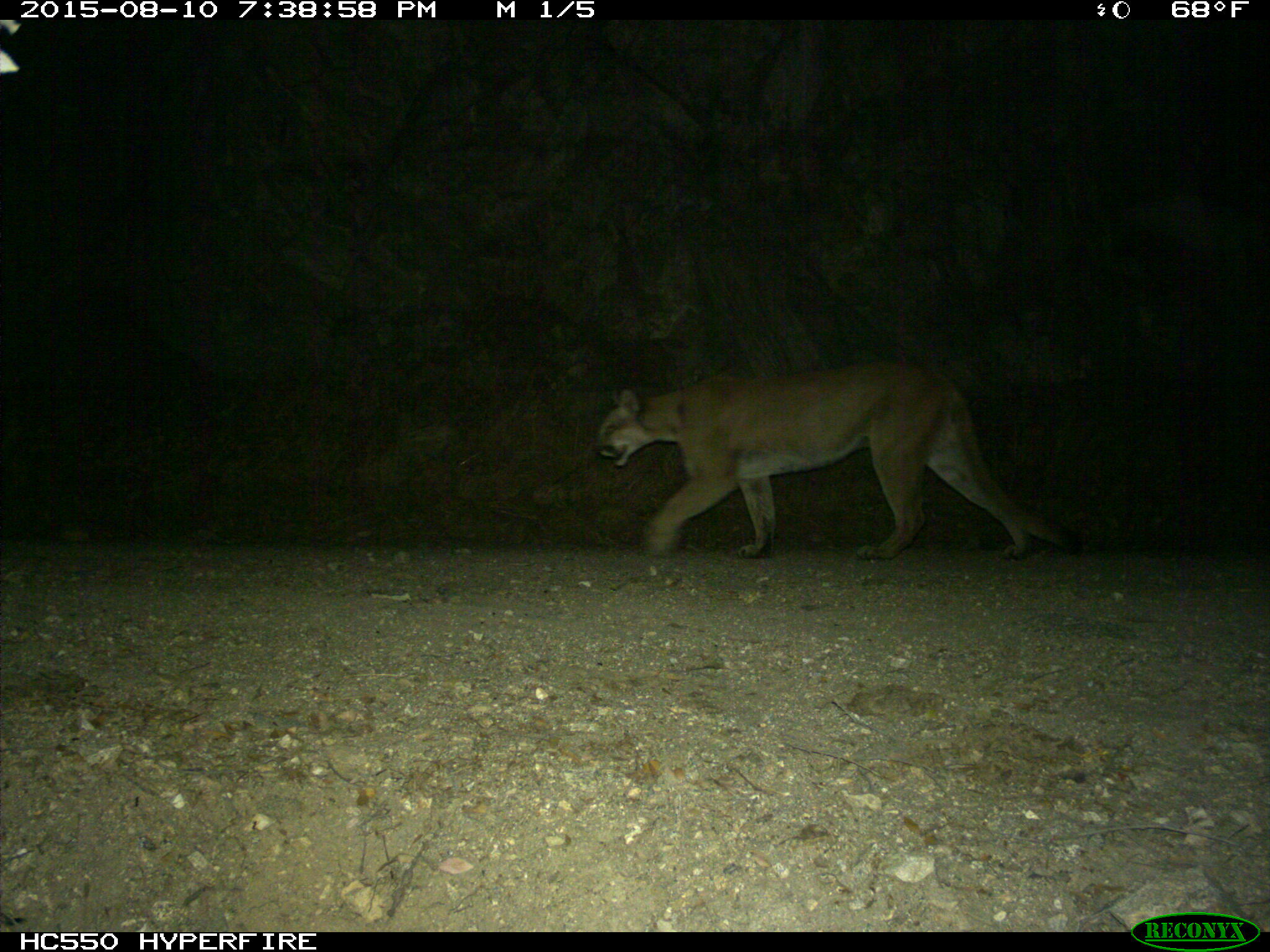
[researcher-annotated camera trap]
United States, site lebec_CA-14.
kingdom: Animalia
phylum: Chordata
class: Mammalia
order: Carnivora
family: Felidae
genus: Puma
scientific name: Puma concolor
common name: mountain lion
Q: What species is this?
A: Puma concolor (mountain lion).